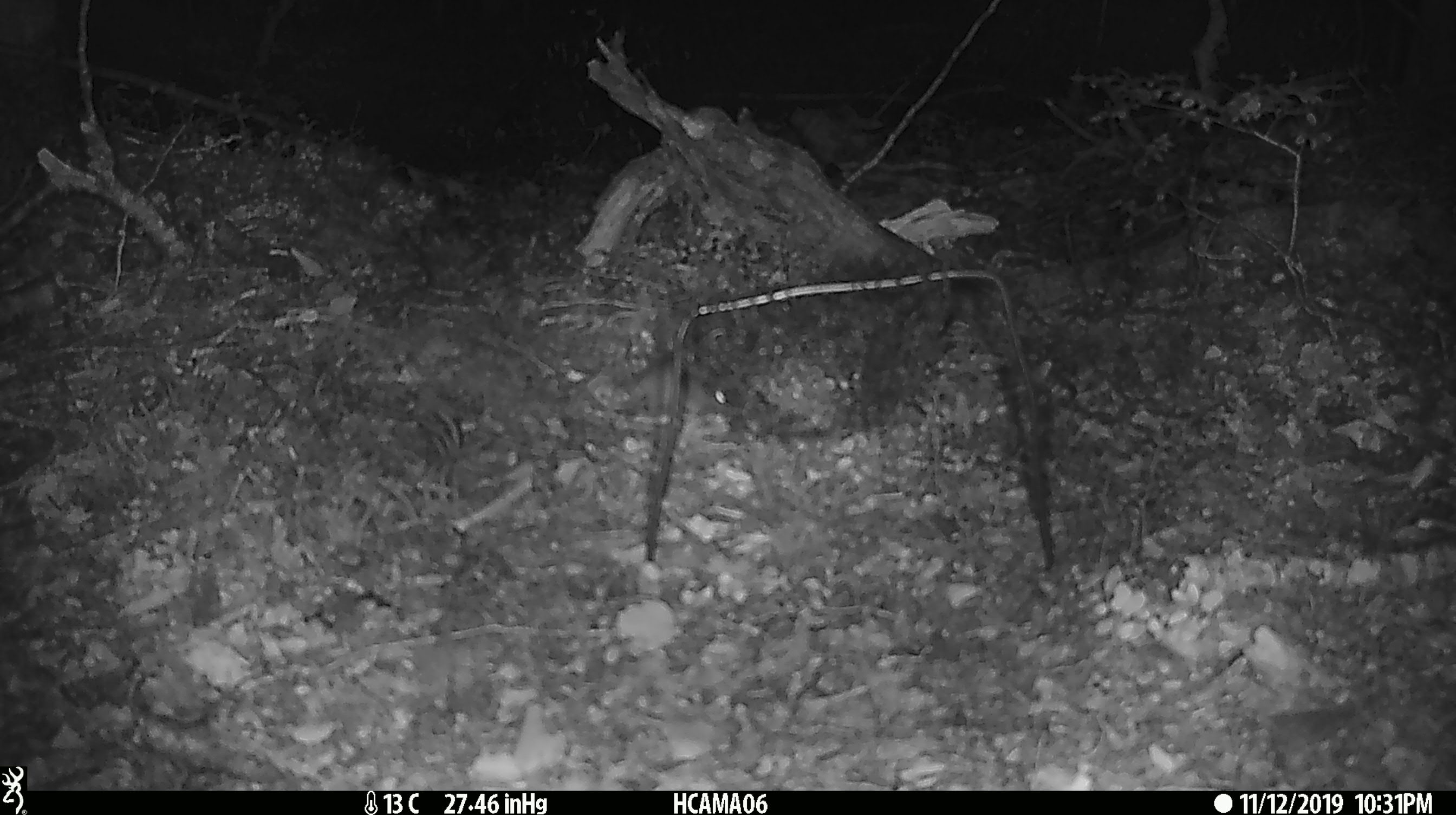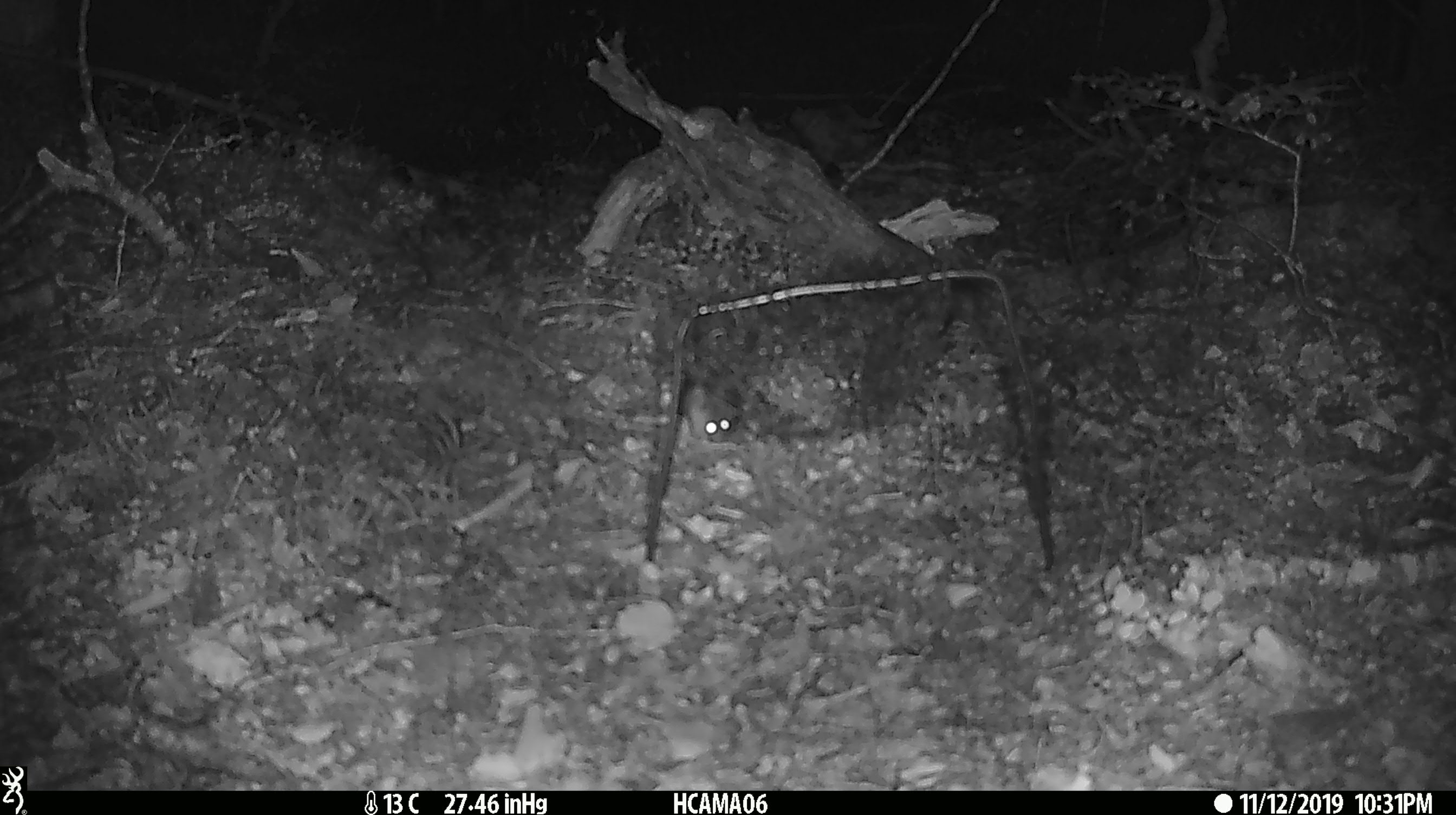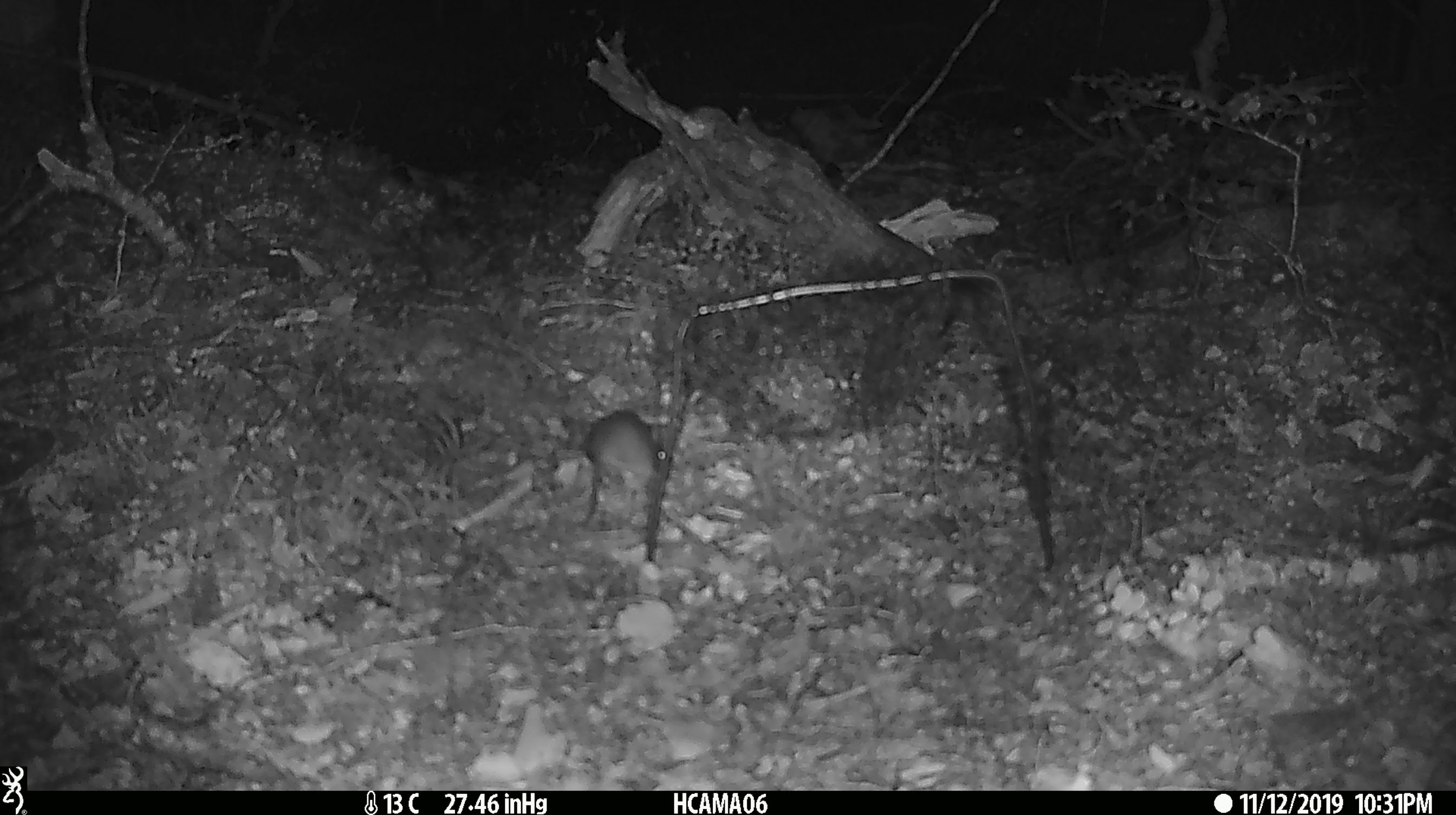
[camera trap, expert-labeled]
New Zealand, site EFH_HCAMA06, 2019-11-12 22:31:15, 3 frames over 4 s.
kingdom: Animalia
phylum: Chordata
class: Mammalia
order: Rodentia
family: Muridae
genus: Mus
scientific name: Mus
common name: mouse